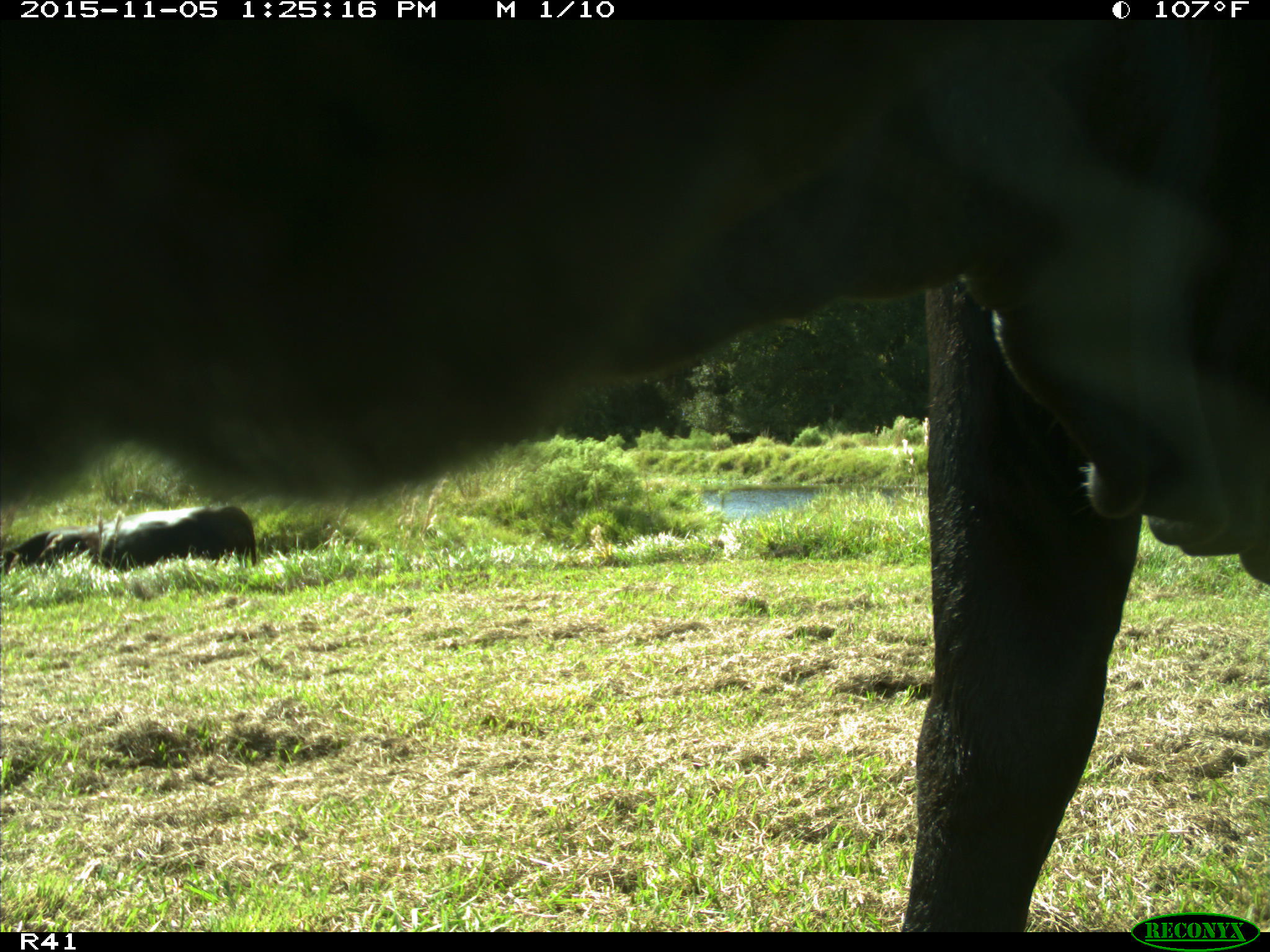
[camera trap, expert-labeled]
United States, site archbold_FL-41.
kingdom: Animalia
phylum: Chordata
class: Mammalia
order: Artiodactyla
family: Bovidae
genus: Bos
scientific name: Bos taurus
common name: domestic cow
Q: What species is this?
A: Bos taurus (domestic cow).